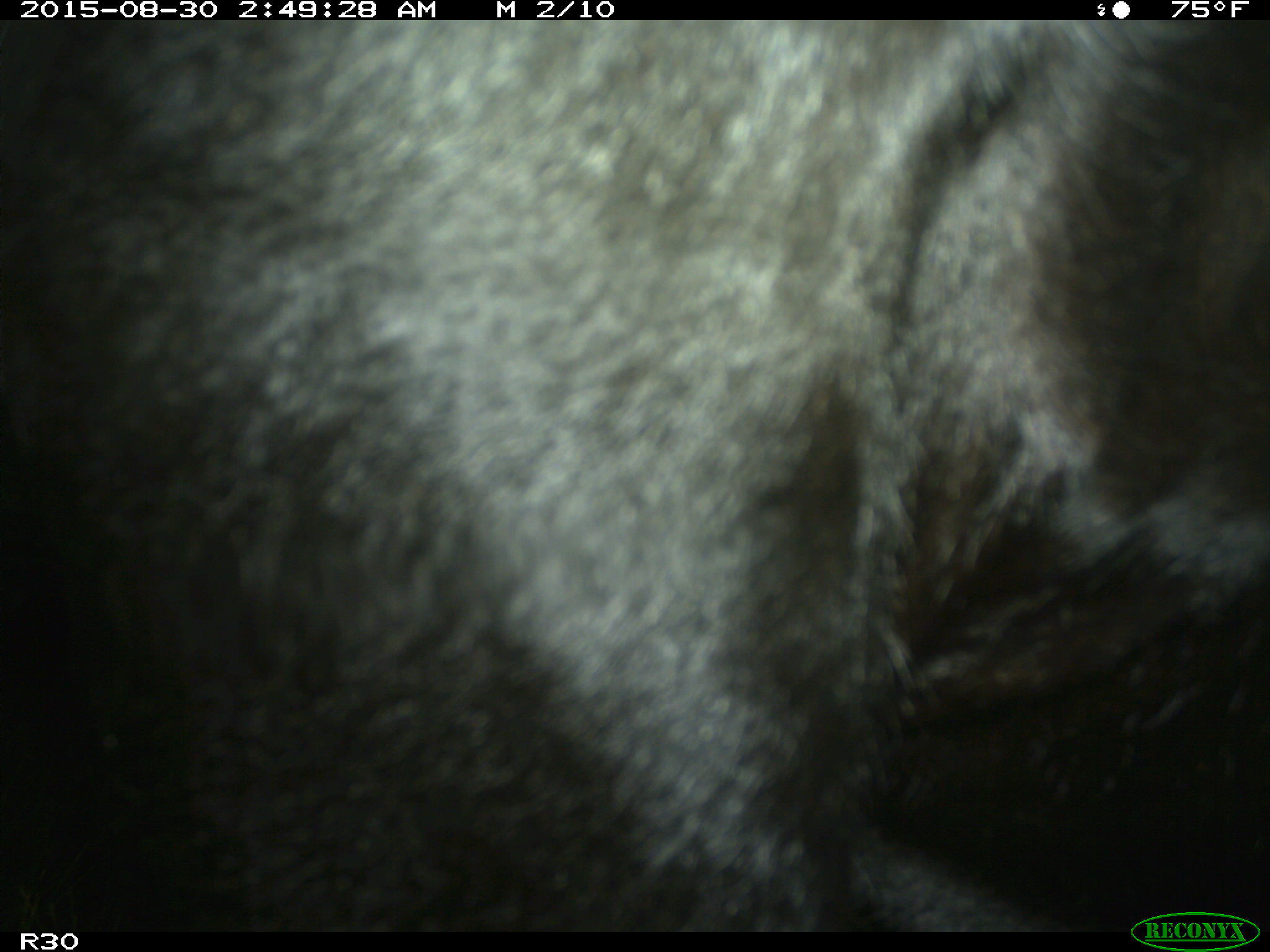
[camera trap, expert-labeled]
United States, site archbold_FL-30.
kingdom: Animalia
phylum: Chordata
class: Mammalia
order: Artiodactyla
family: Bovidae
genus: Bos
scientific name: Bos taurus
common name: domestic cow